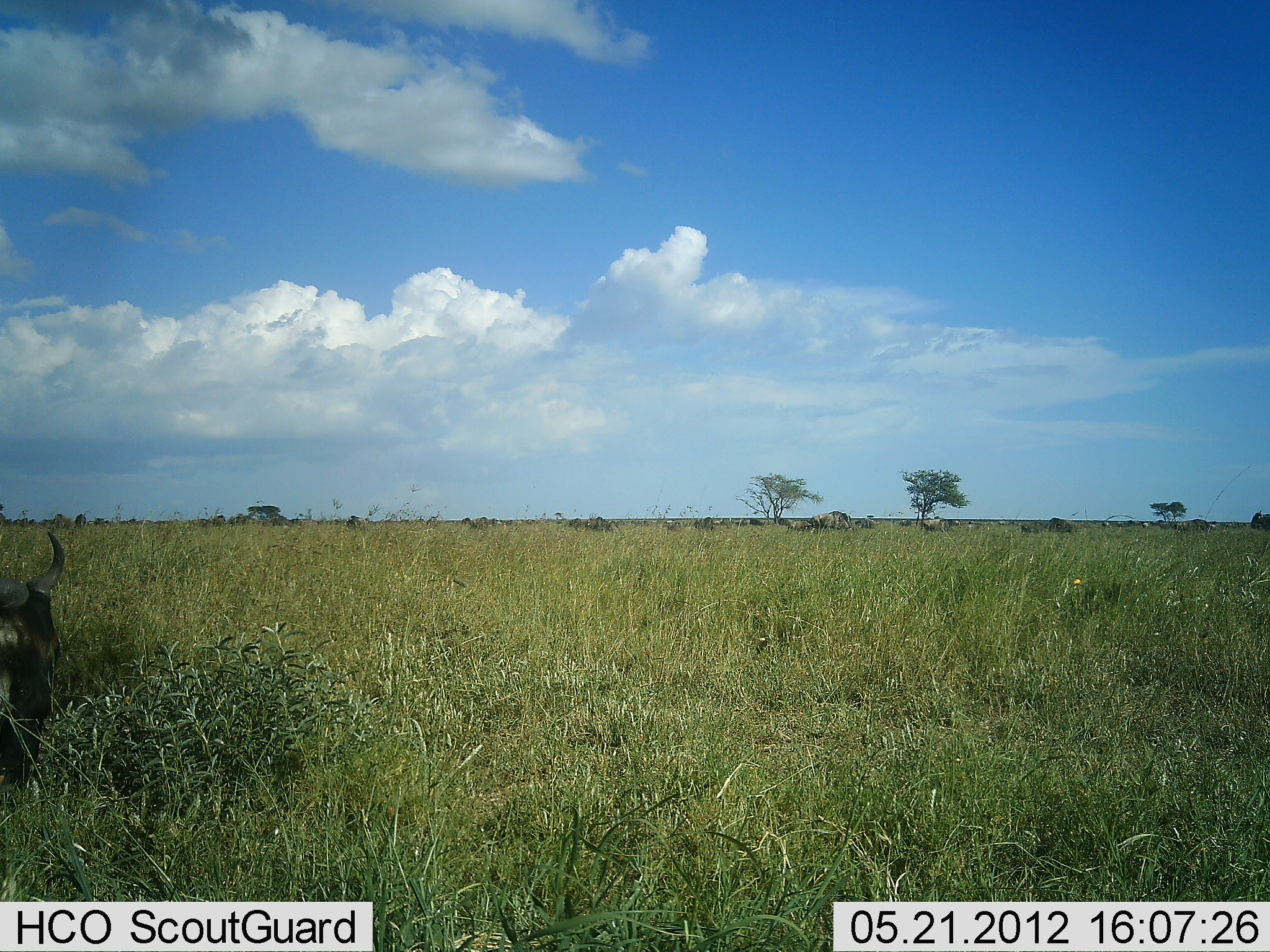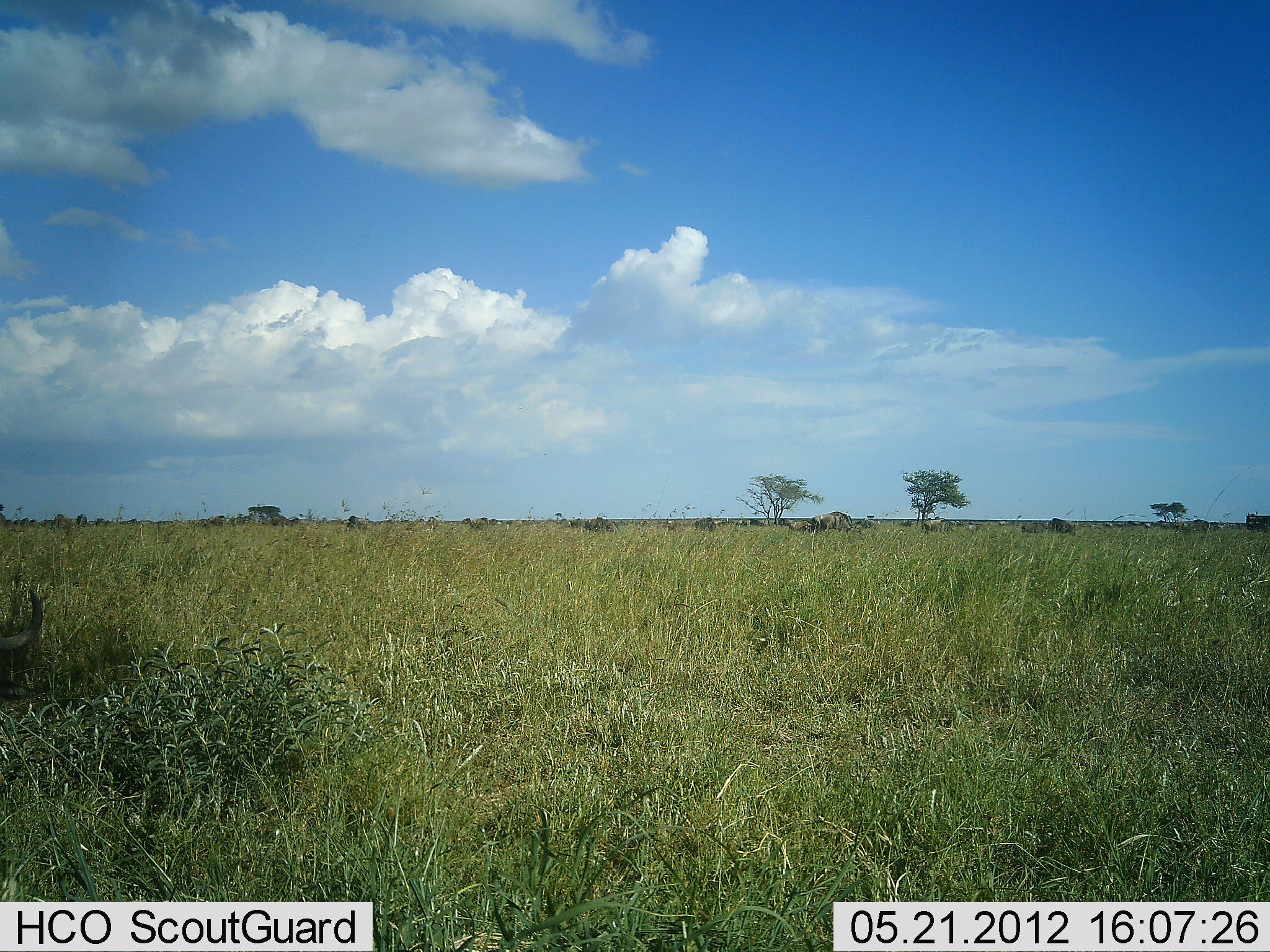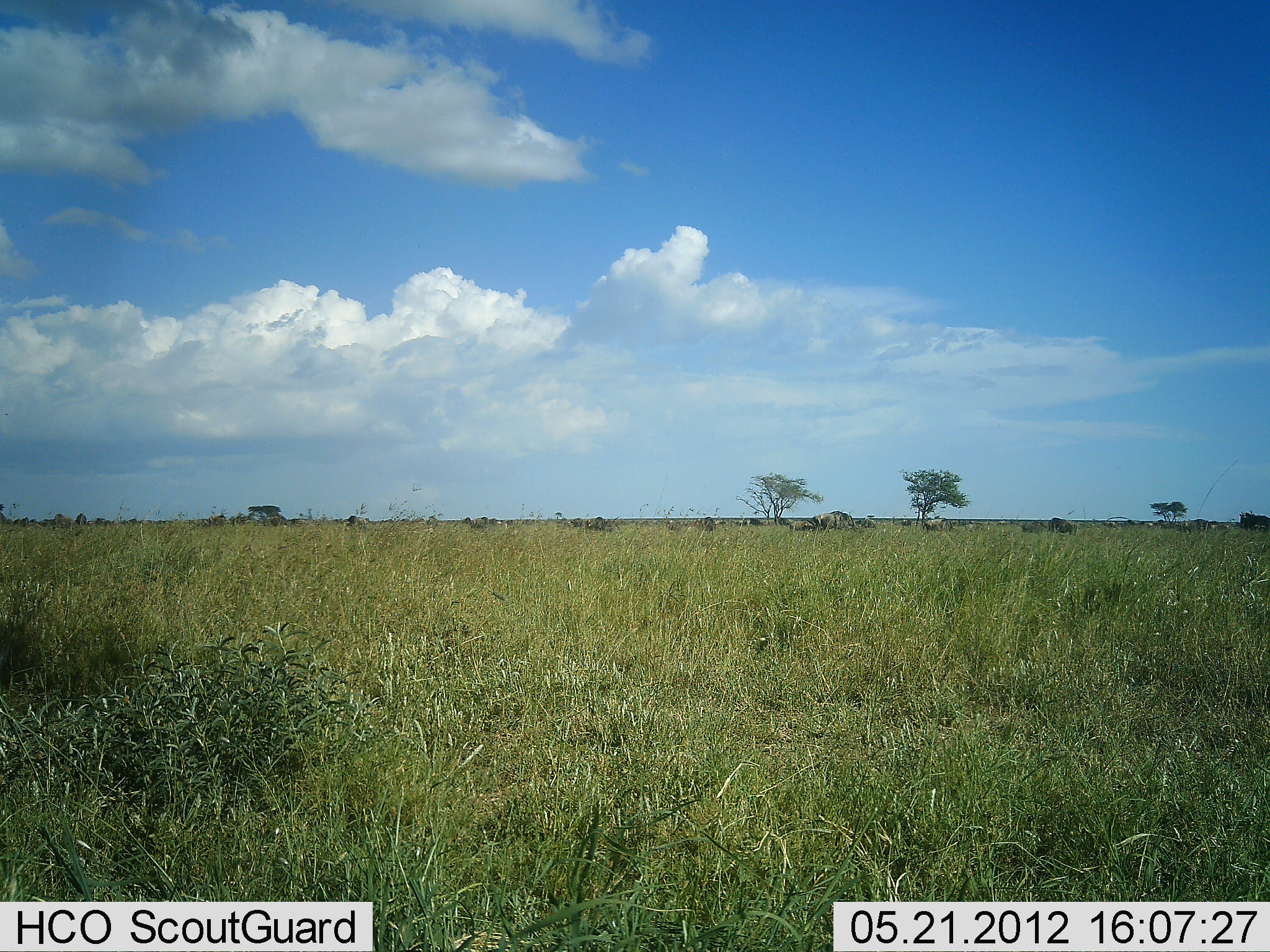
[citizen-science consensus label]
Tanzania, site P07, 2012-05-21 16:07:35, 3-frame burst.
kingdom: Animalia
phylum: Chordata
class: Mammalia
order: Artiodactyla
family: Bovidae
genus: Connochaetes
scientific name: Connochaetes taurinus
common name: blue wildebeest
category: wildebeest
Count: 1.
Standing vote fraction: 15%.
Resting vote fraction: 8%.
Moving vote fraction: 69%.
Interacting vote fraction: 0%.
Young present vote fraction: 8%.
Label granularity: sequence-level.